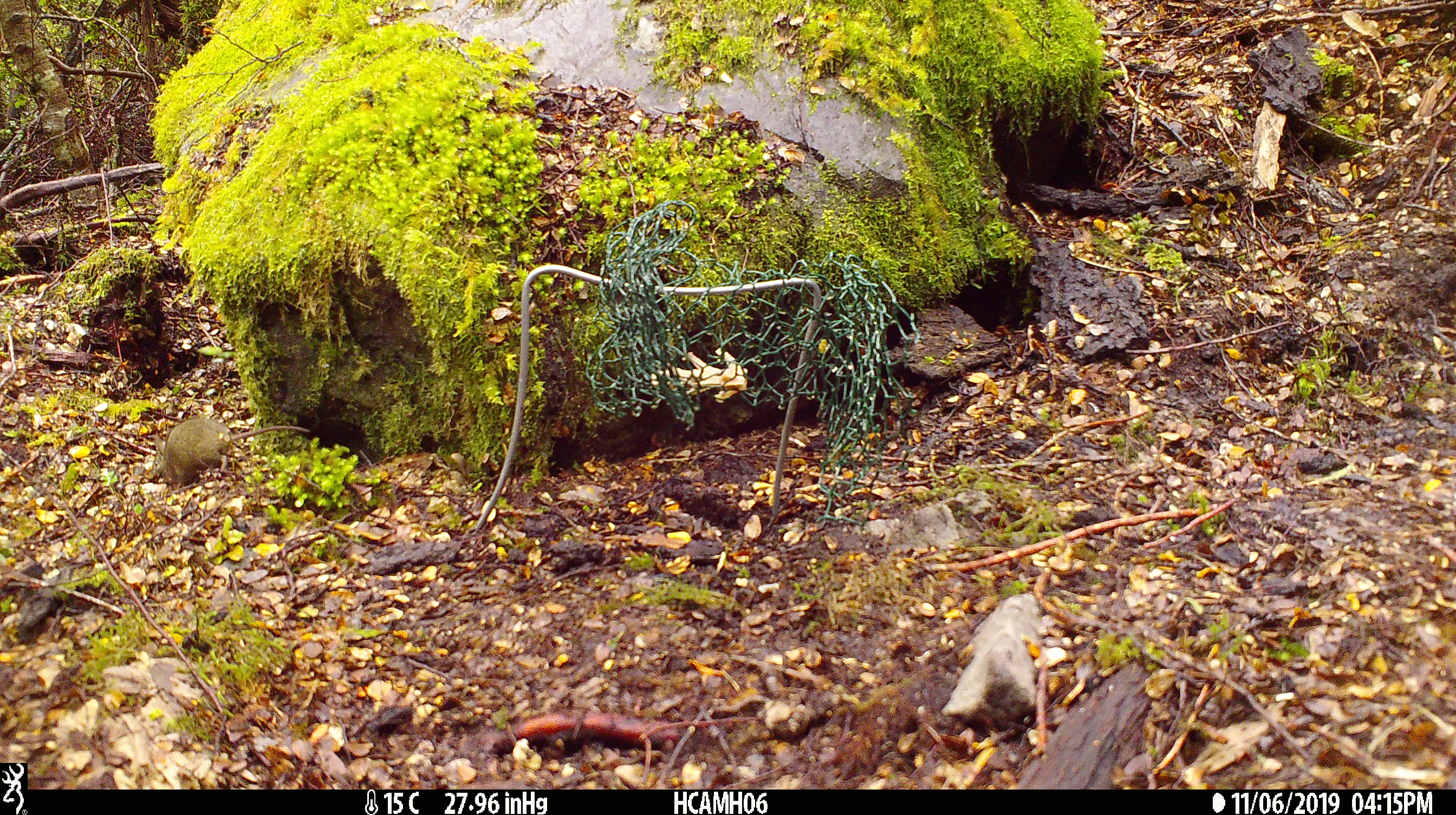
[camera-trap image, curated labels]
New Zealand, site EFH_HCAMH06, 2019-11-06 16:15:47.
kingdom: Animalia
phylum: Chordata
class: Mammalia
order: Rodentia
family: Muridae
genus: Mus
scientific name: Mus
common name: mouse